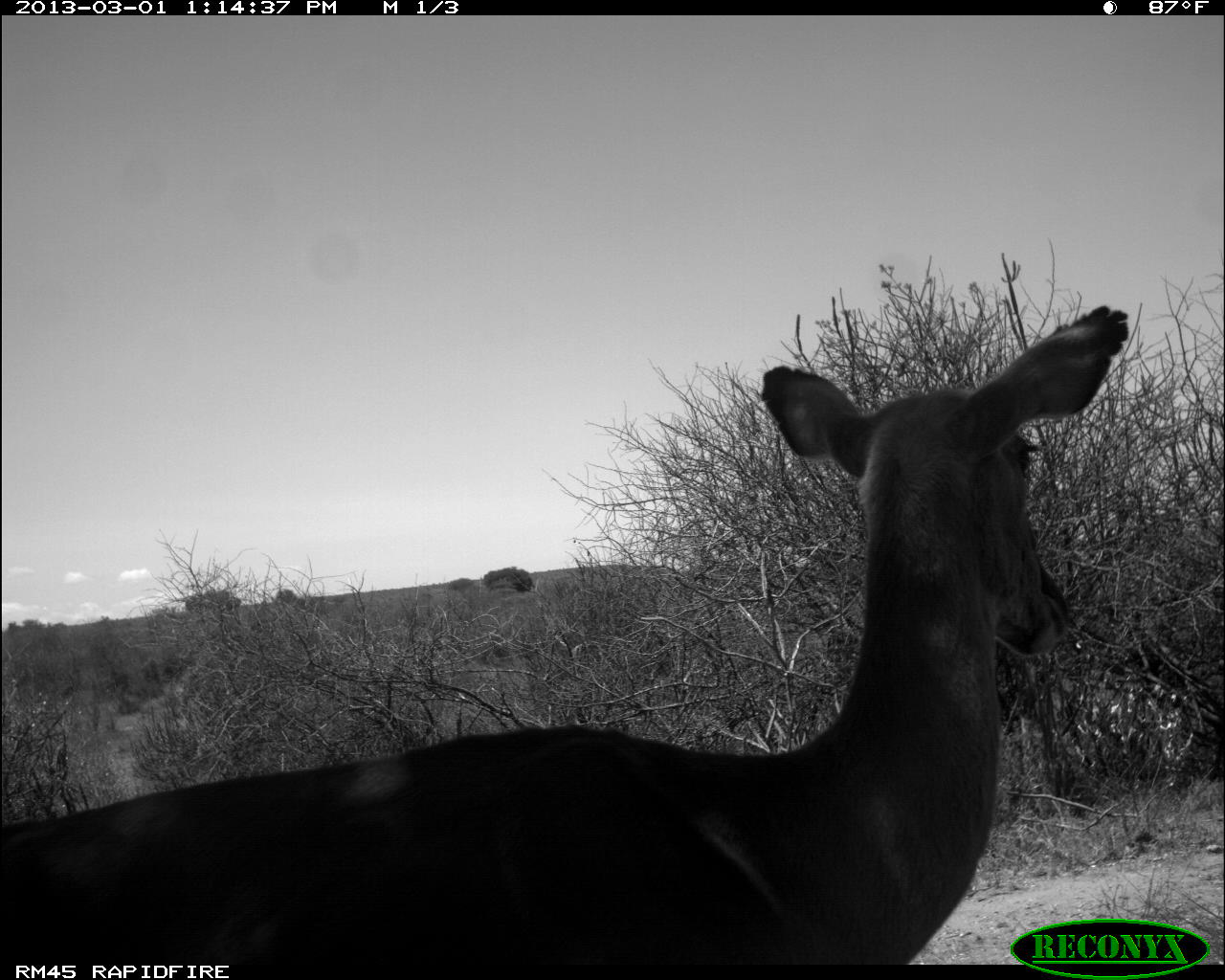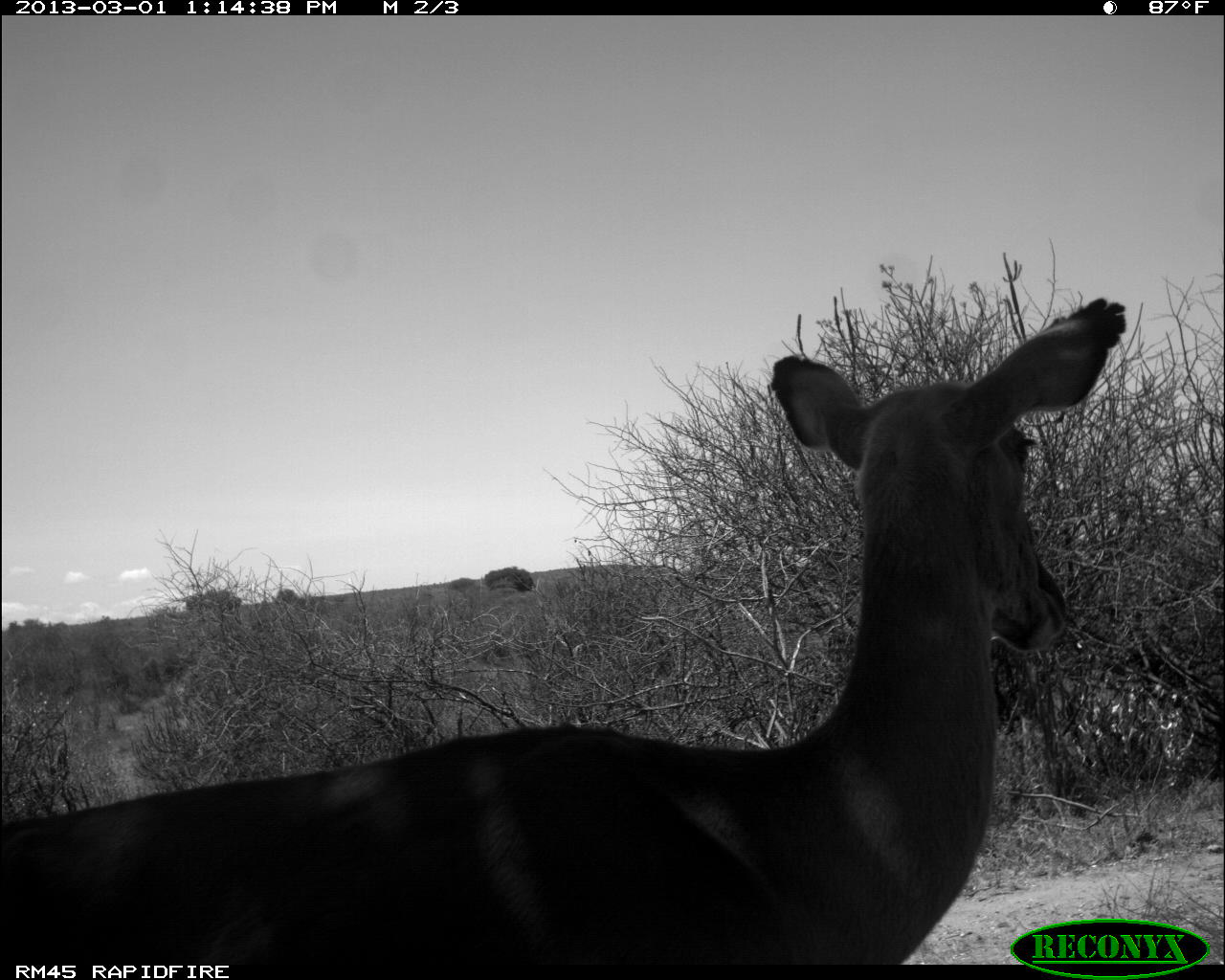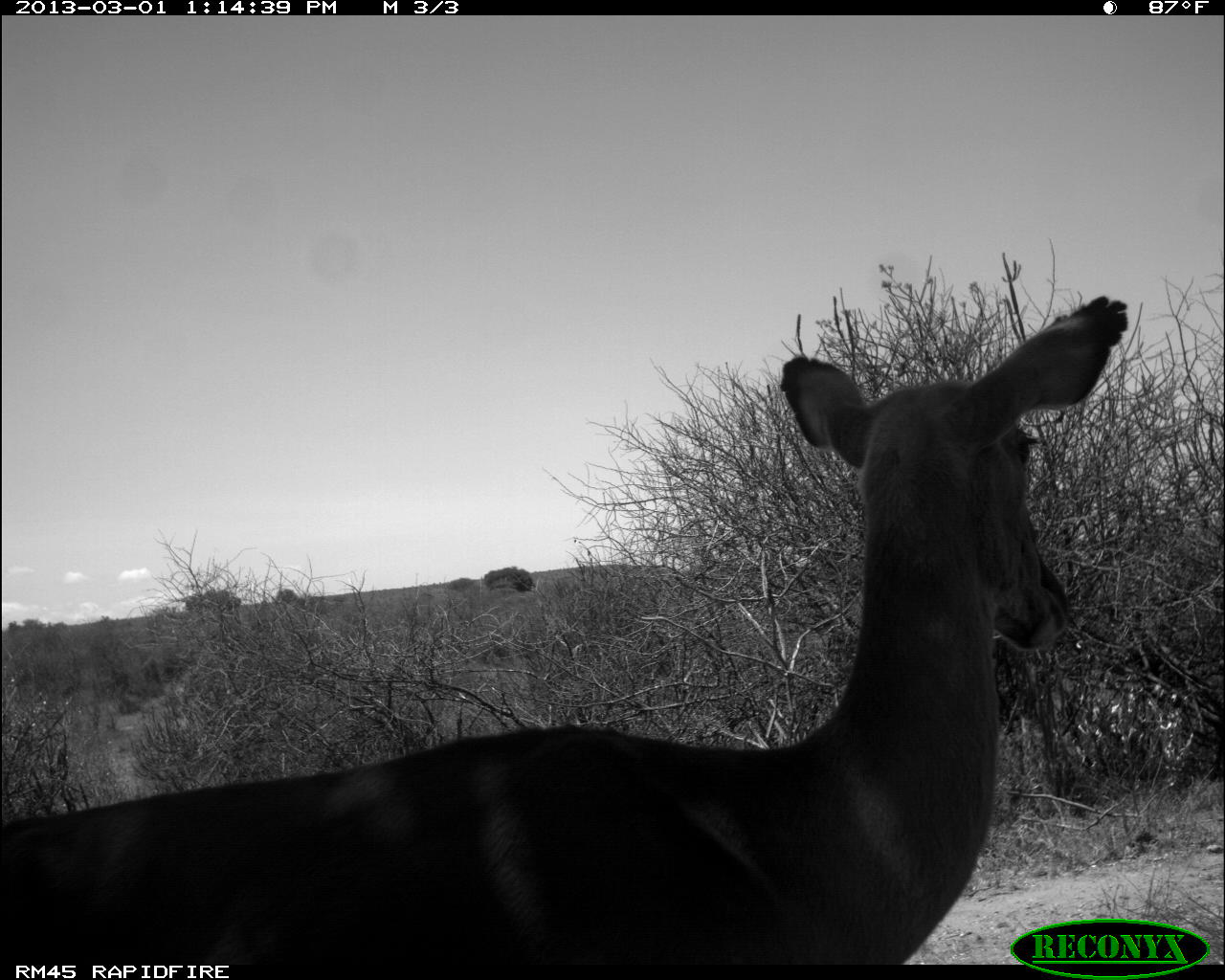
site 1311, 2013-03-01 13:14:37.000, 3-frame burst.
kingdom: Animalia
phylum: Chordata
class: Mammalia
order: Artiodactyla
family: Bovidae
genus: Aepyceros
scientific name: Aepyceros melampus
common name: impala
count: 1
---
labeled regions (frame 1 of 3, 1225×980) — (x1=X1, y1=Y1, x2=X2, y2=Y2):
aepyceros melampus: (x1=0, y1=303, x2=1129, y2=963)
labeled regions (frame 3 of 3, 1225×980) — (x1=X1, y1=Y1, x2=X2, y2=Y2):
aepyceros melampus: (x1=0, y1=290, x2=1128, y2=963)